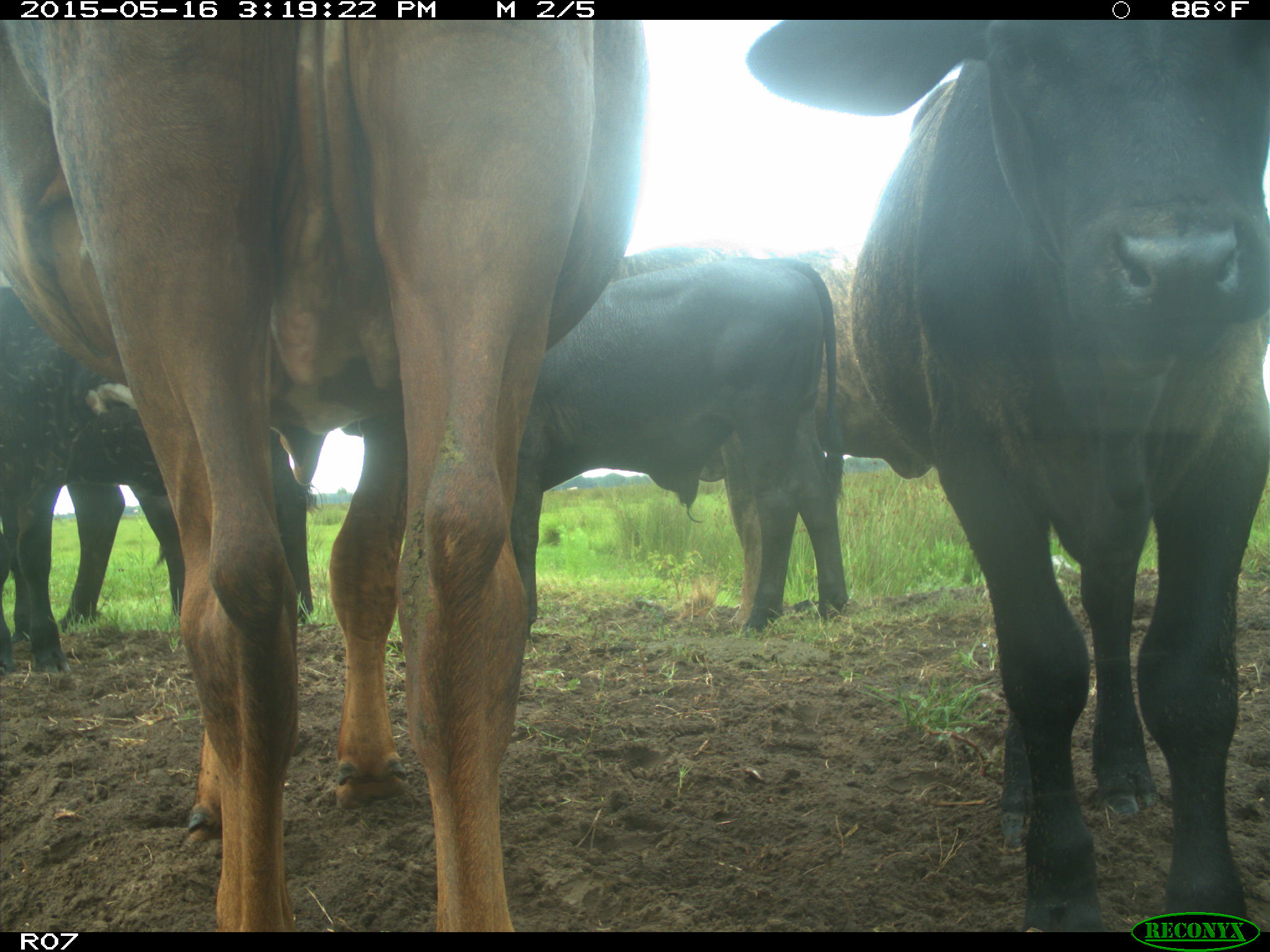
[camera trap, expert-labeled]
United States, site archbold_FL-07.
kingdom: Animalia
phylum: Chordata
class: Mammalia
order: Artiodactyla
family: Bovidae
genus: Bos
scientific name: Bos taurus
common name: domestic cow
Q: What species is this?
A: Bos taurus (domestic cow).